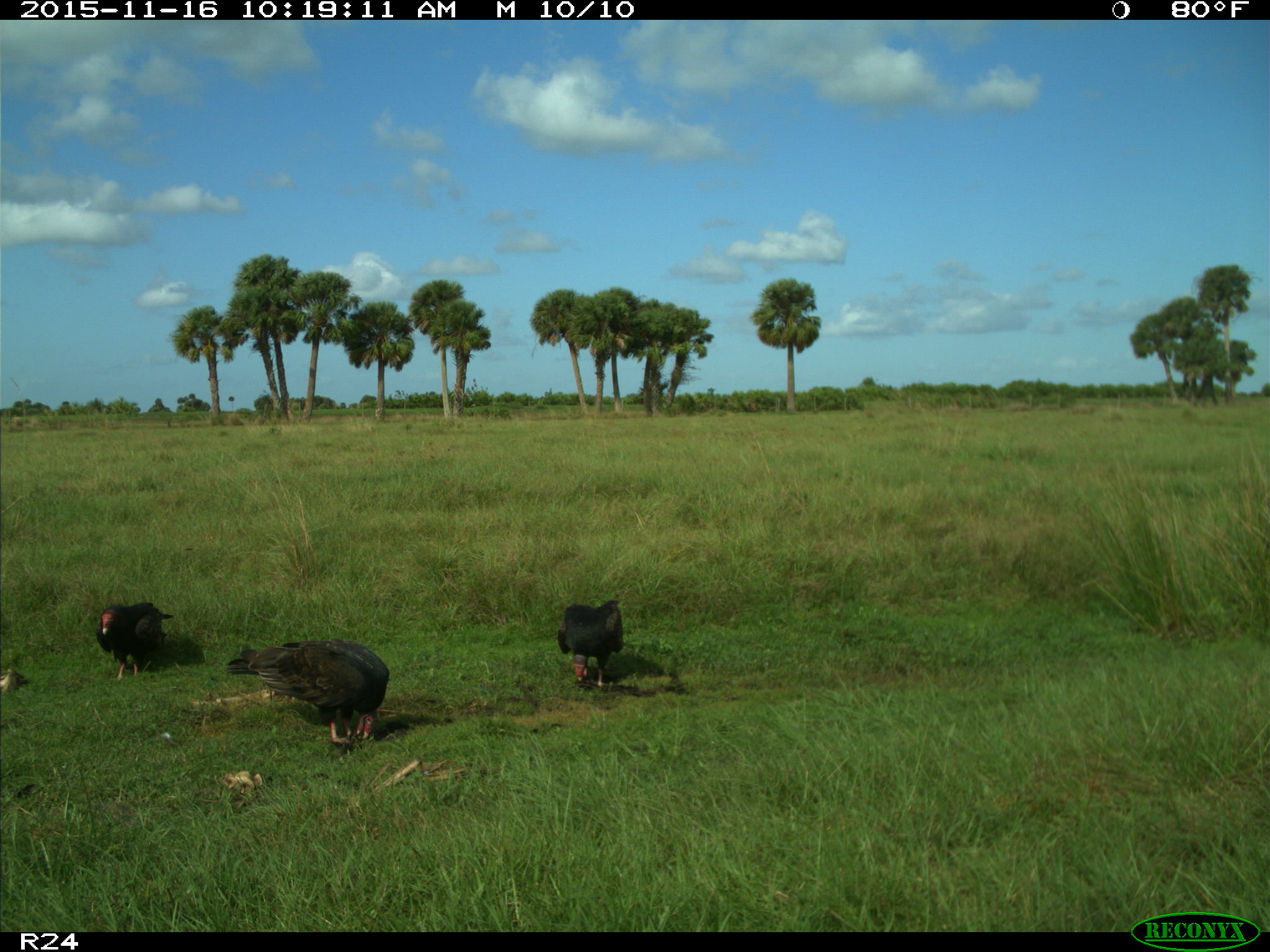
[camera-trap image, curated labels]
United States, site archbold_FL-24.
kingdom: Animalia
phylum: Chordata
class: Aves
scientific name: Aves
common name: birds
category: unidentified bird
Unidentified bird (birds) (Aves).